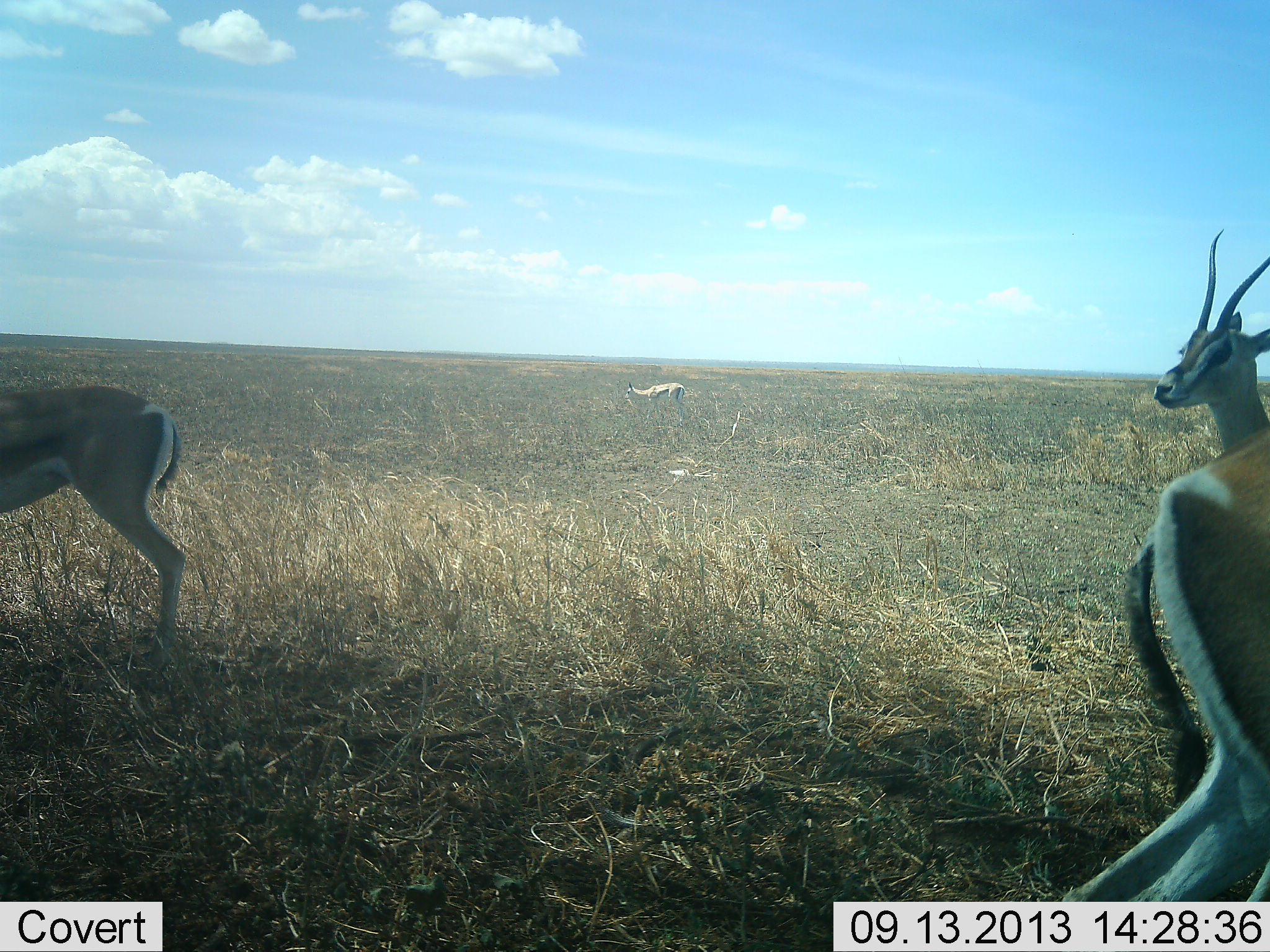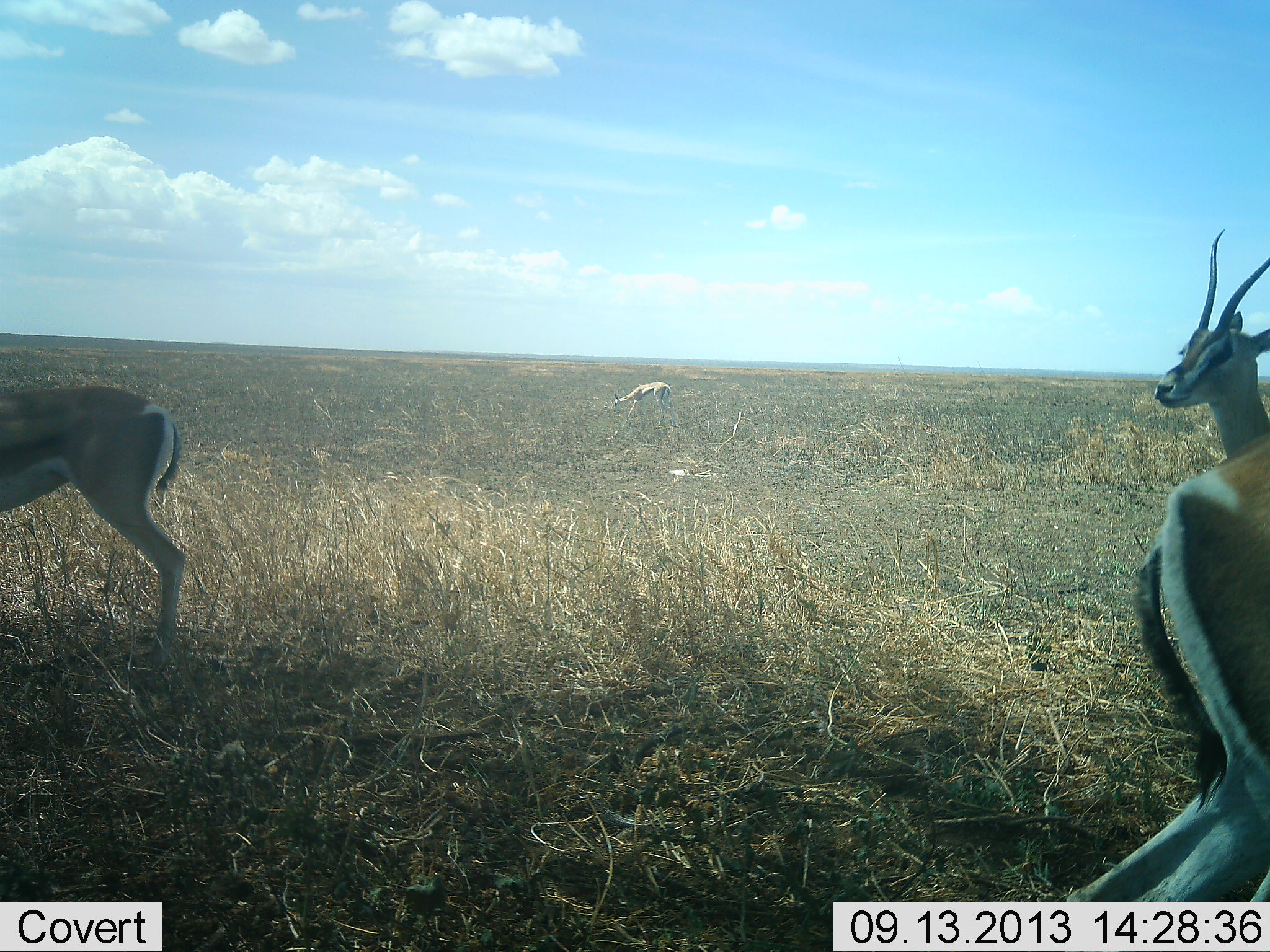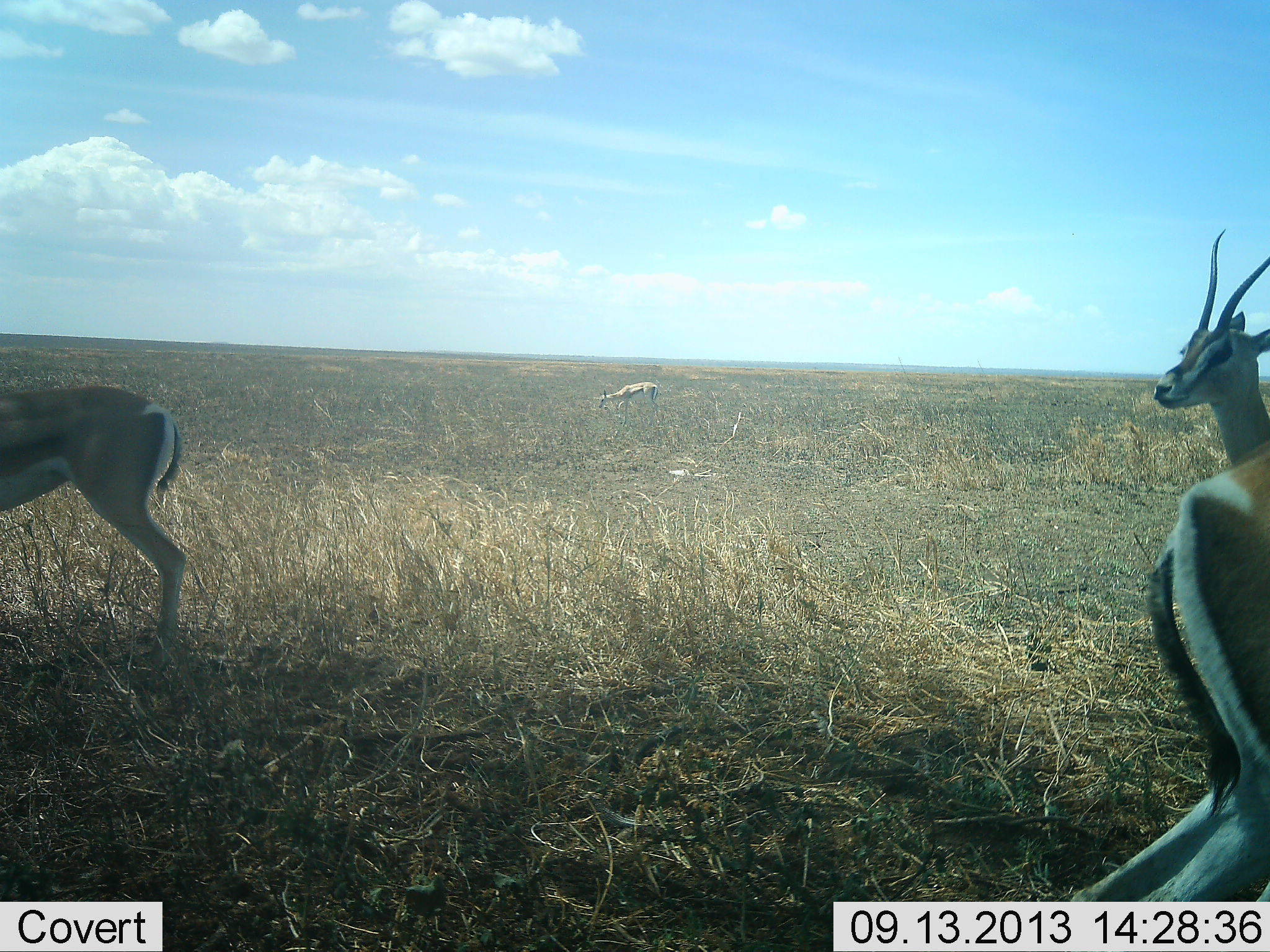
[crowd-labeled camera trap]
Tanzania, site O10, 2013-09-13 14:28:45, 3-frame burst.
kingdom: Animalia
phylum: Chordata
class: Mammalia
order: Artiodactyla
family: Bovidae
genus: Eudorcas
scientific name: Eudorcas thomsonii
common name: thomson's gazelle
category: gazellethomsons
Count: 4.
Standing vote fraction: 95%.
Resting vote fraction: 0%.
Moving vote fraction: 37%.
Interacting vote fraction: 0%.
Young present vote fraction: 0%.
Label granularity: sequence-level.